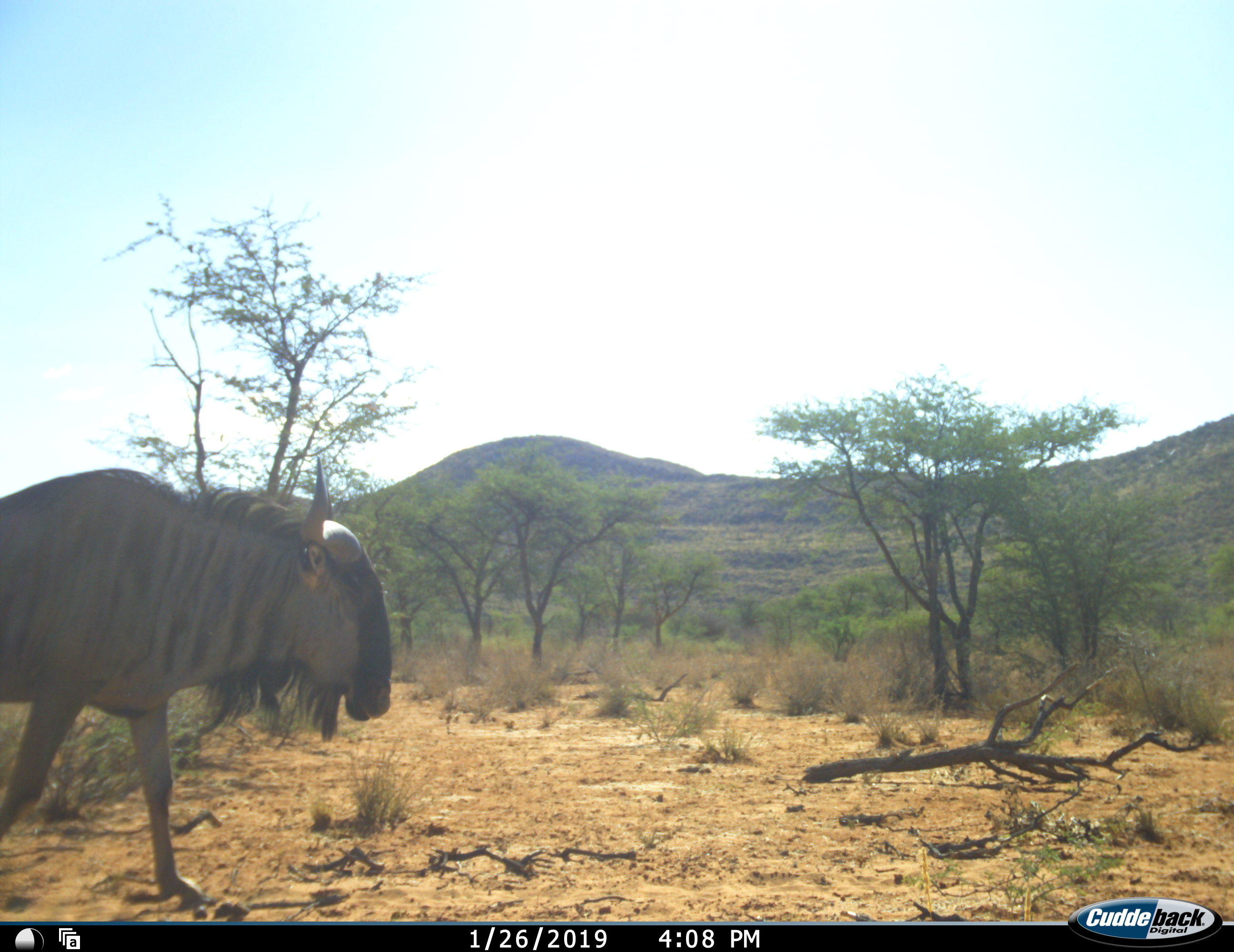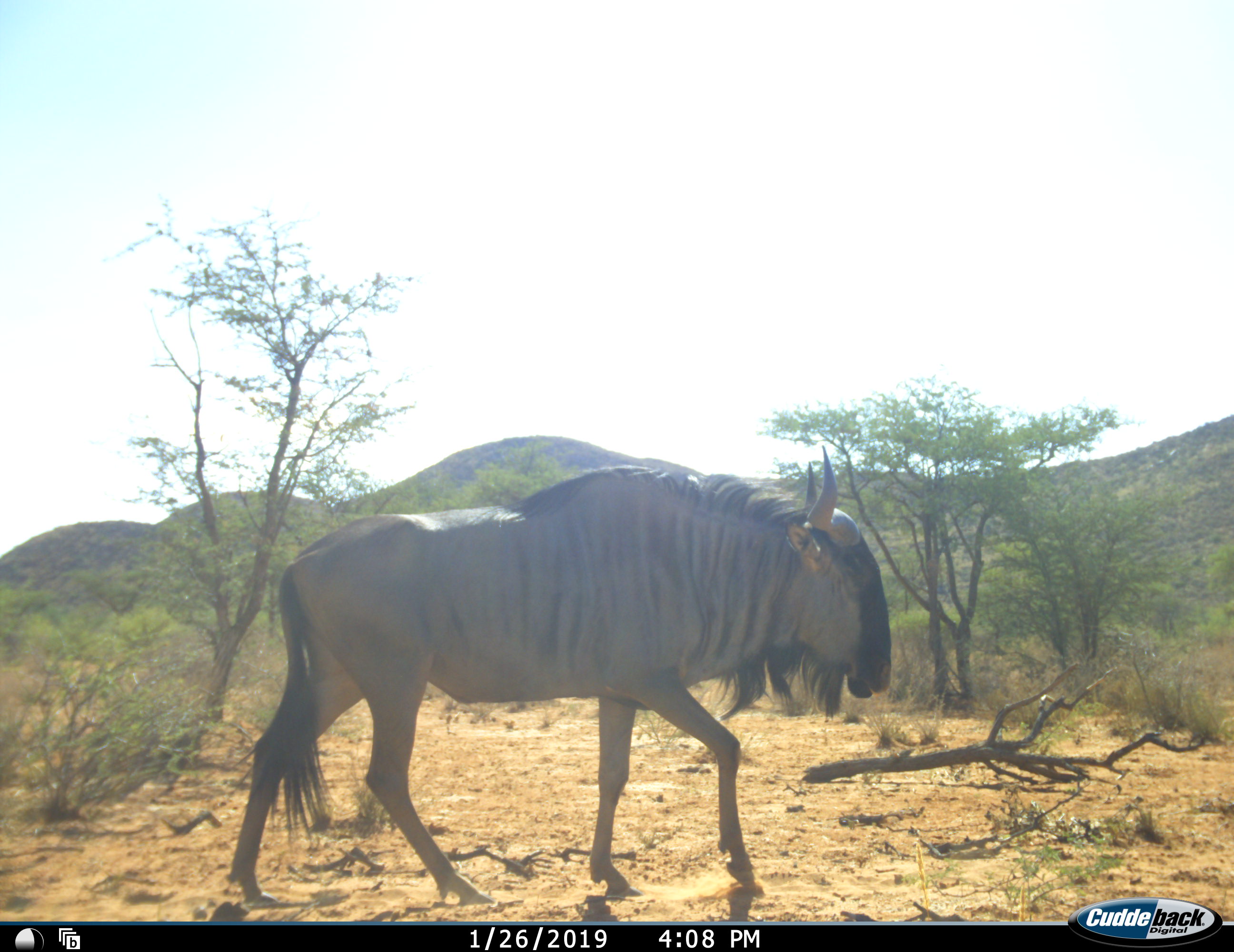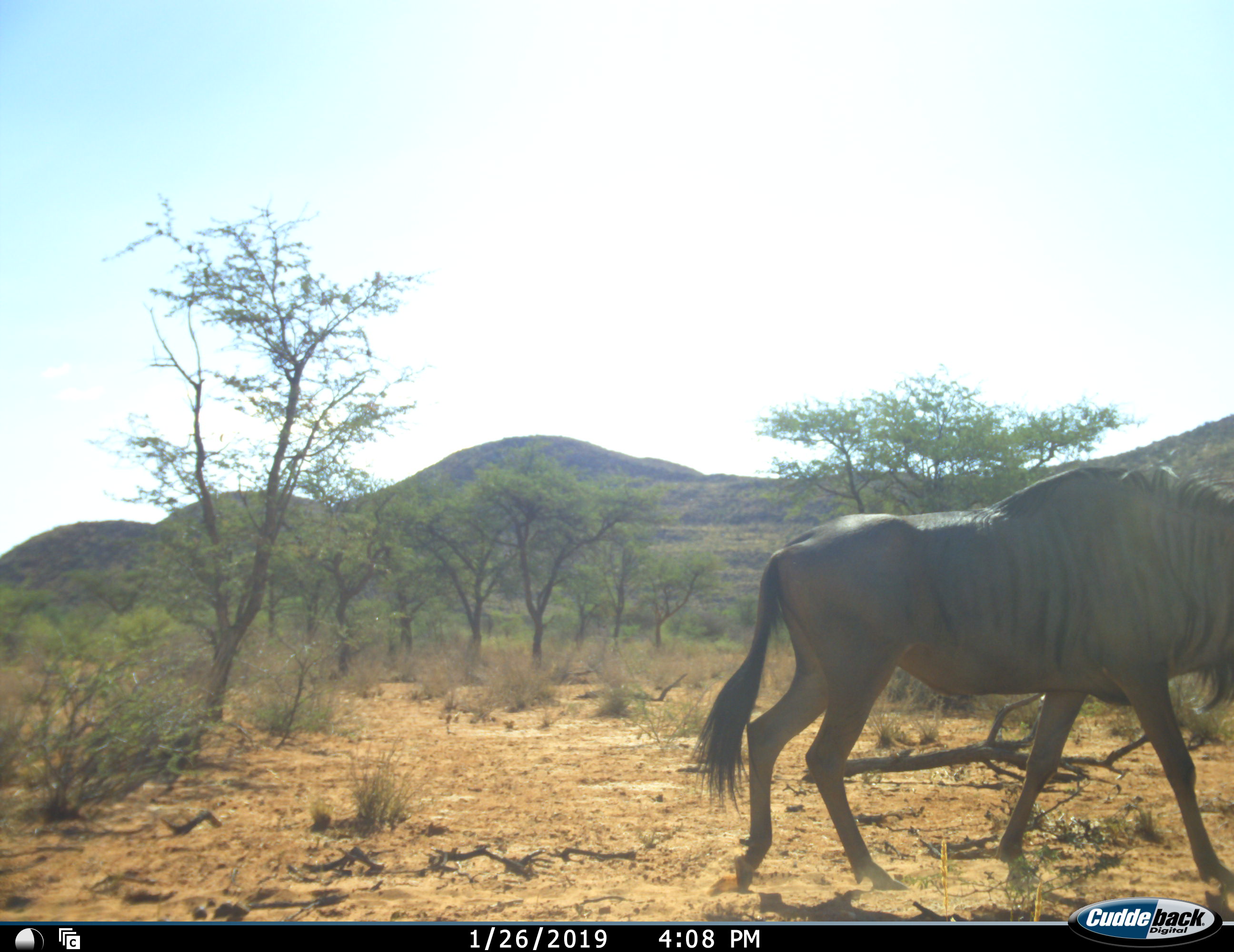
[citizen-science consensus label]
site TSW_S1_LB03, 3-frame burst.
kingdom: Animalia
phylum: Chordata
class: Mammalia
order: Artiodactyla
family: Bovidae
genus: Connochaetes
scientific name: Connochaetes taurinus taurinus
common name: blue wildebeest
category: wildebeestblue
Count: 1.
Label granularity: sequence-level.